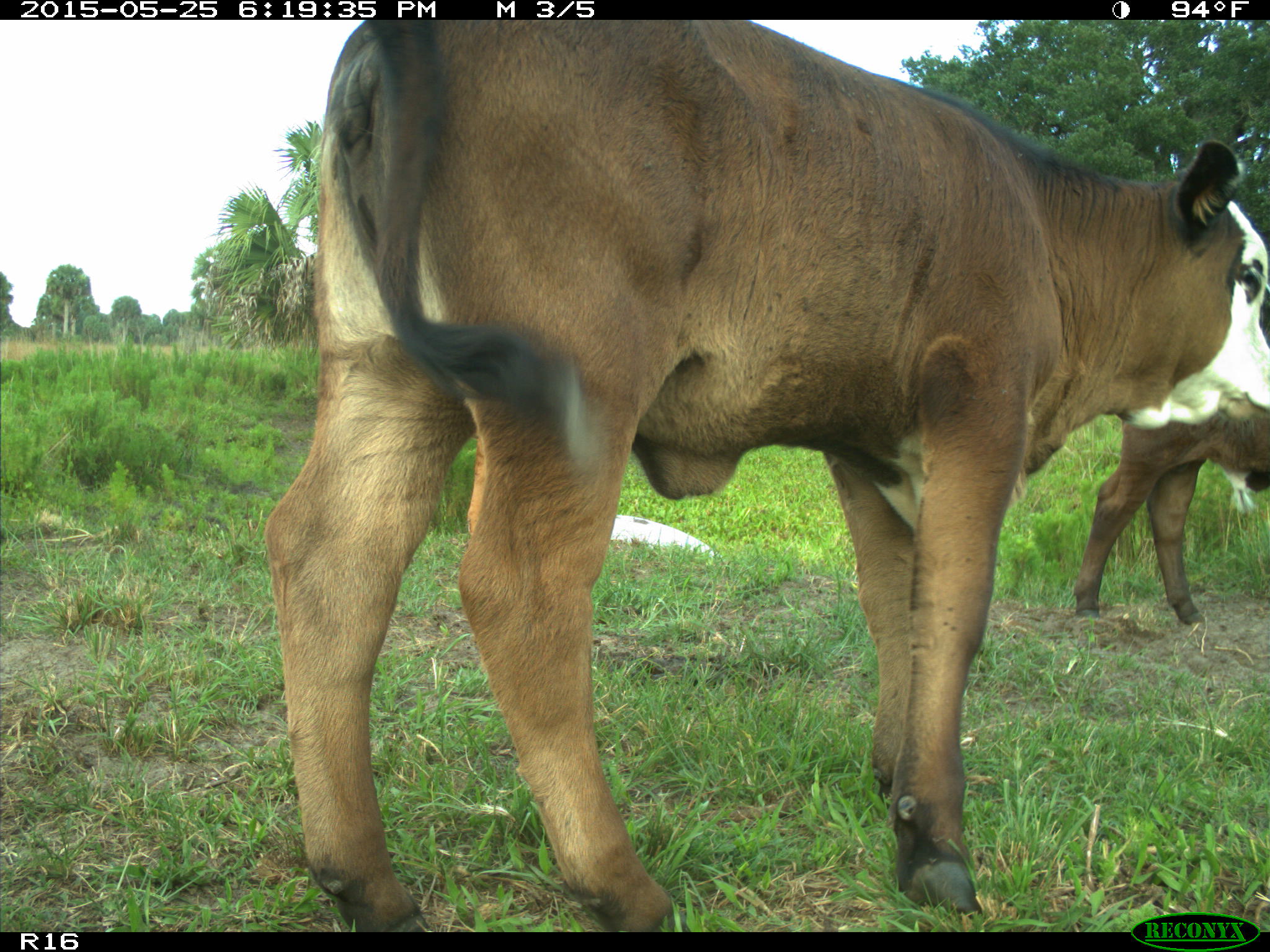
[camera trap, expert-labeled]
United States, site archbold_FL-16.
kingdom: Animalia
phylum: Chordata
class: Mammalia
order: Artiodactyla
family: Bovidae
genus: Bos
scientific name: Bos taurus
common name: domestic cow